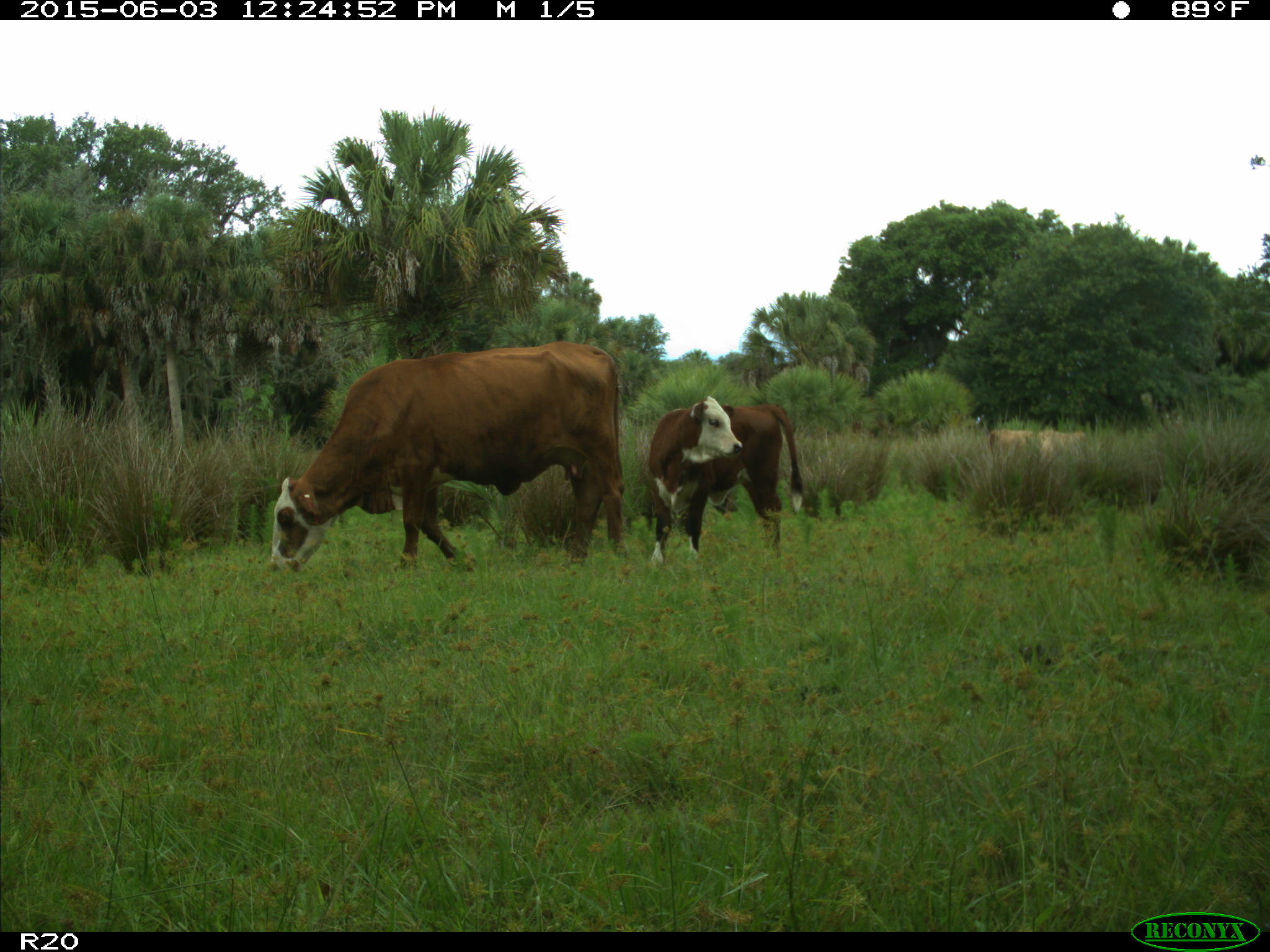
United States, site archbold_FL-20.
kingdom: Animalia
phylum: Chordata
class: Mammalia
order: Artiodactyla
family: Bovidae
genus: Bos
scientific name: Bos taurus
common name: domestic cow